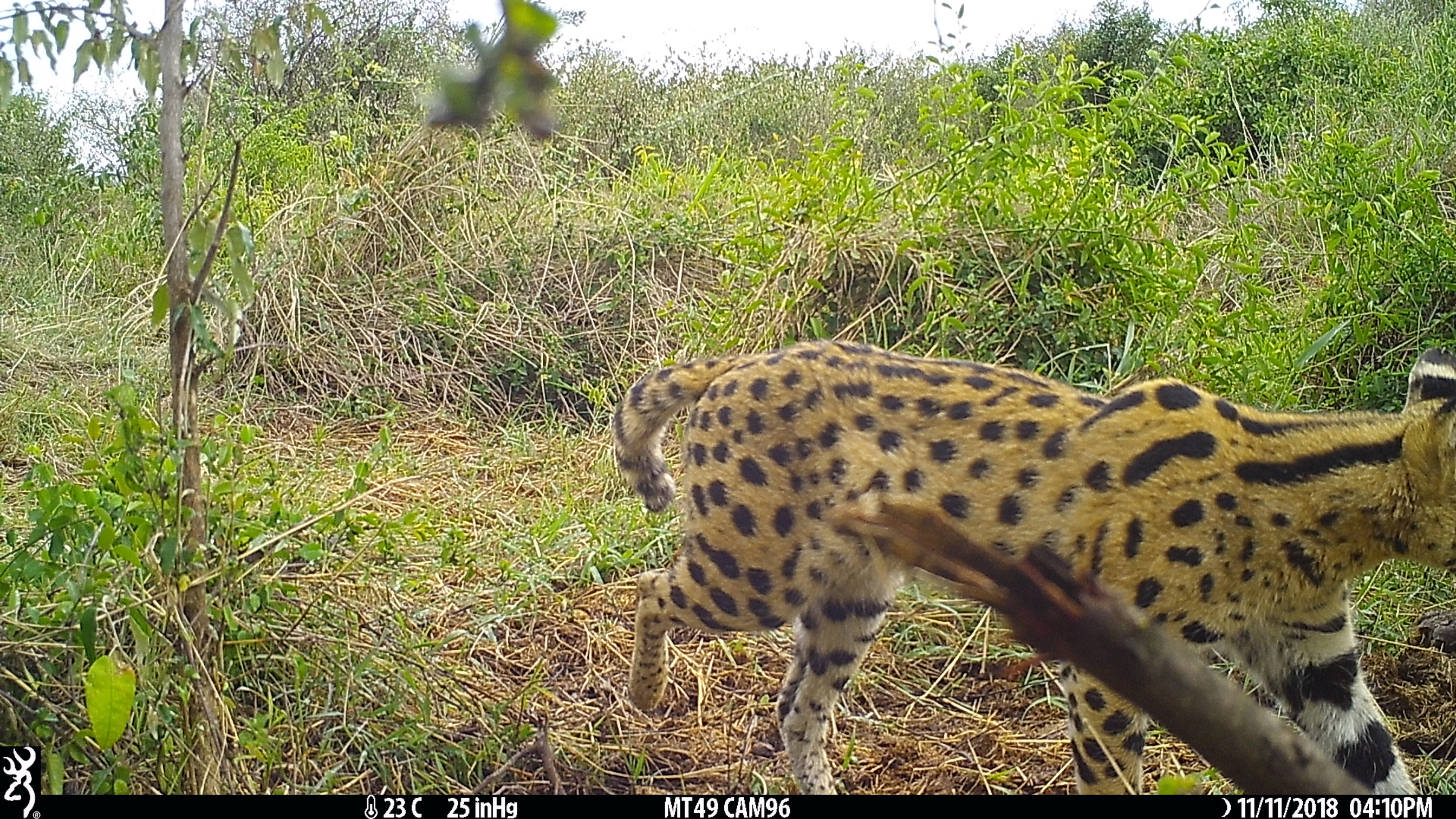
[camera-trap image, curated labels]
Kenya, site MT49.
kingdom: Animalia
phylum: Chordata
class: Mammalia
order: Carnivora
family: Felidae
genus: Leptailurus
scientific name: Leptailurus serval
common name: serval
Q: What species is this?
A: Serval (Leptailurus serval).